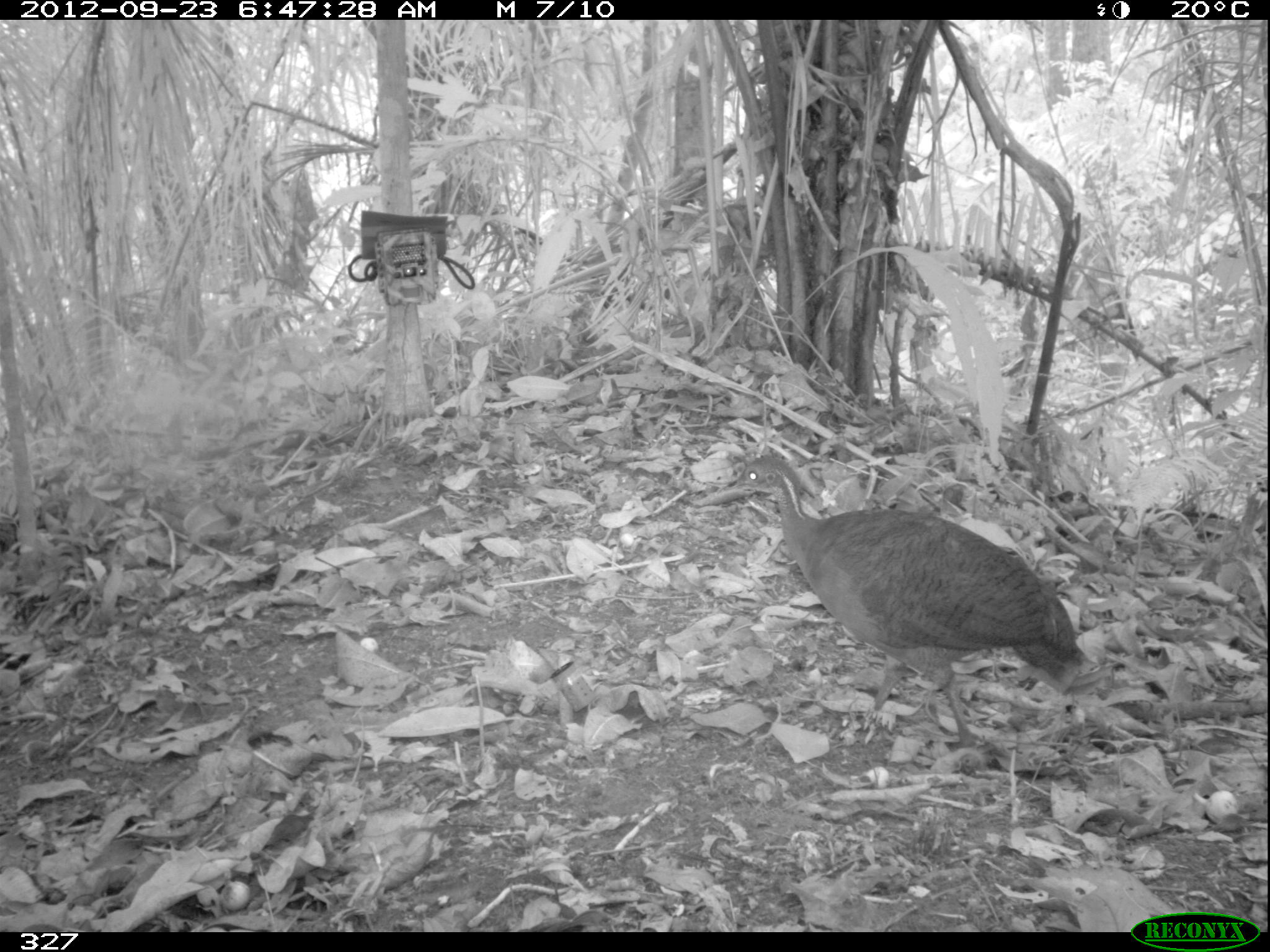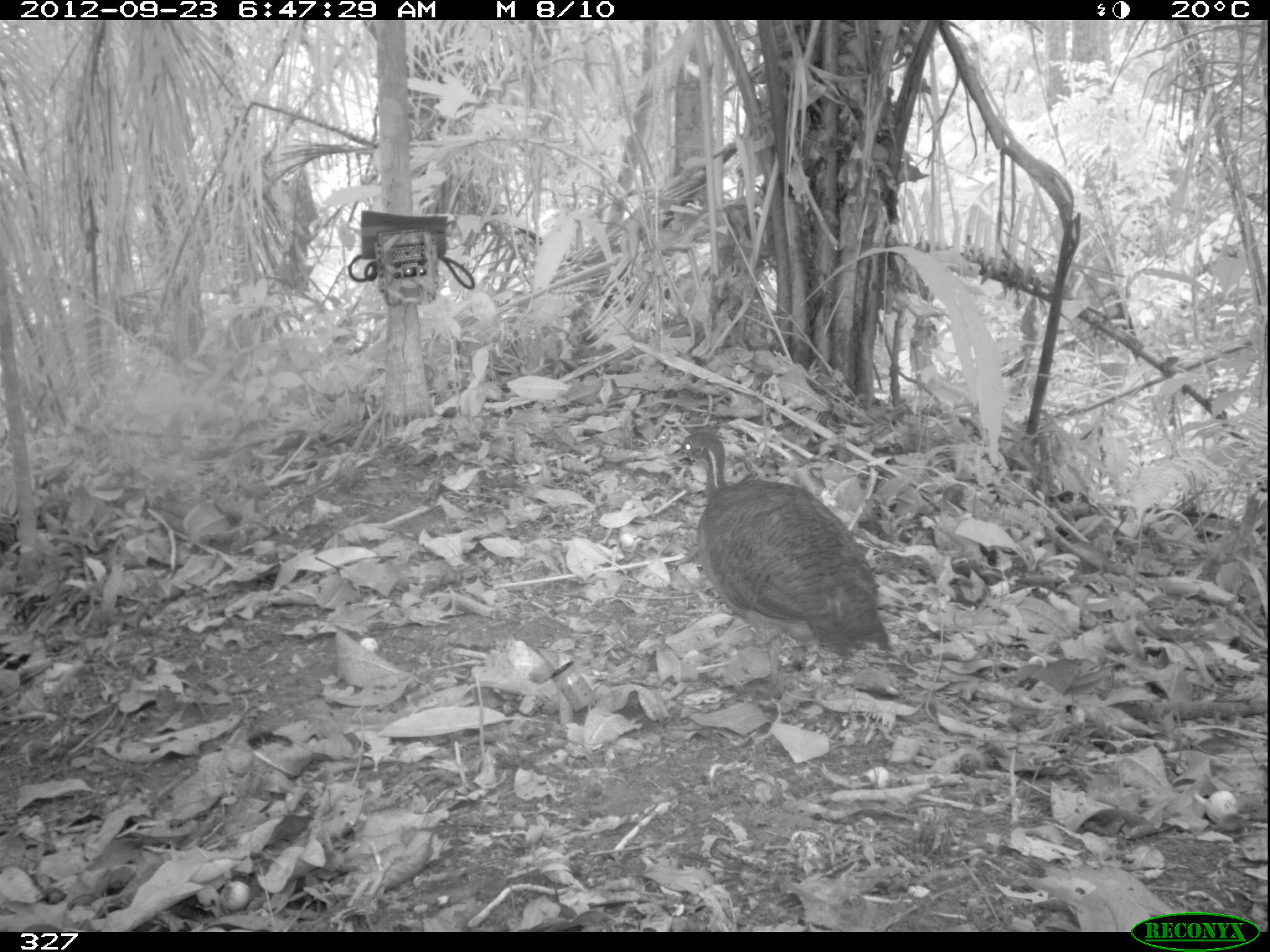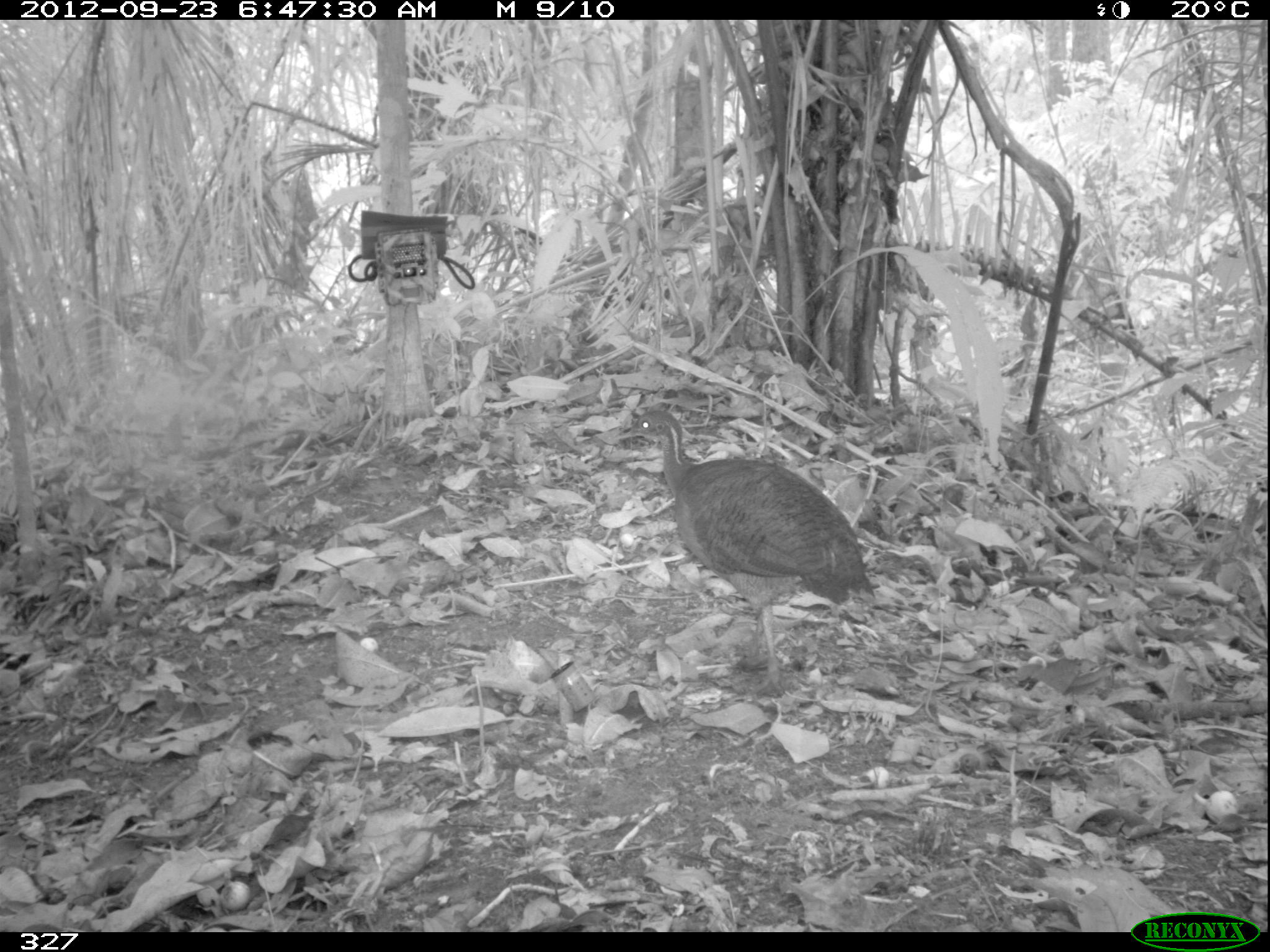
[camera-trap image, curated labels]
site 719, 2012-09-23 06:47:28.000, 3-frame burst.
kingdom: Animalia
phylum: Chordata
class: Aves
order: Galliformes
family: Phasianidae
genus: Alectoris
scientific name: Alectoris rufa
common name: red-legged partridge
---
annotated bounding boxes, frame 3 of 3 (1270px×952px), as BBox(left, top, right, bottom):
alectoris rufa: BBox(614, 406, 875, 692)